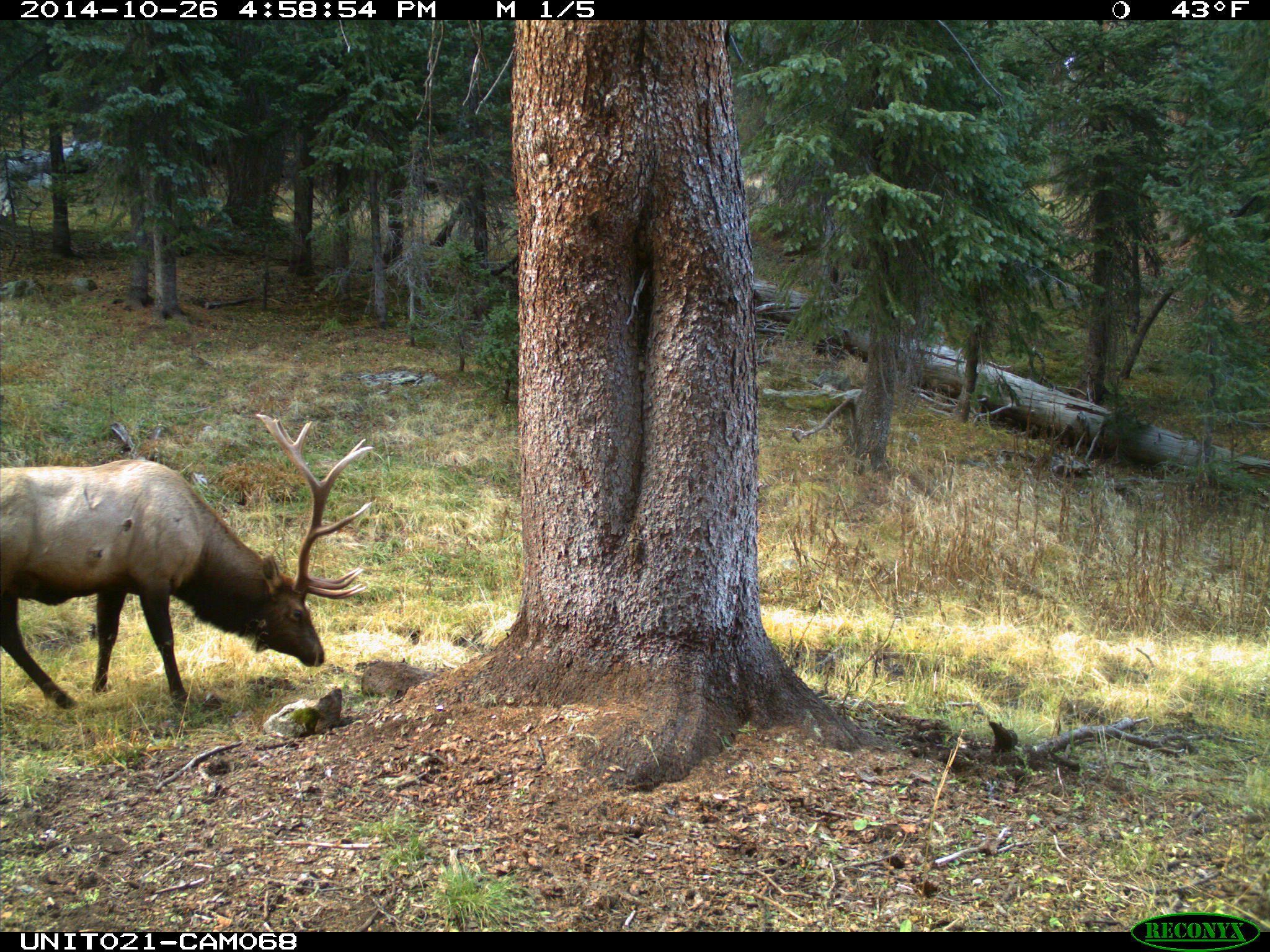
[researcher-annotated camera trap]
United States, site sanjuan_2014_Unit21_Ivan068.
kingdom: Animalia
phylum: Chordata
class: Mammalia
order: Artiodactyla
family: Cervidae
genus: Cervus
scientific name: Cervus elaphus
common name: red deer